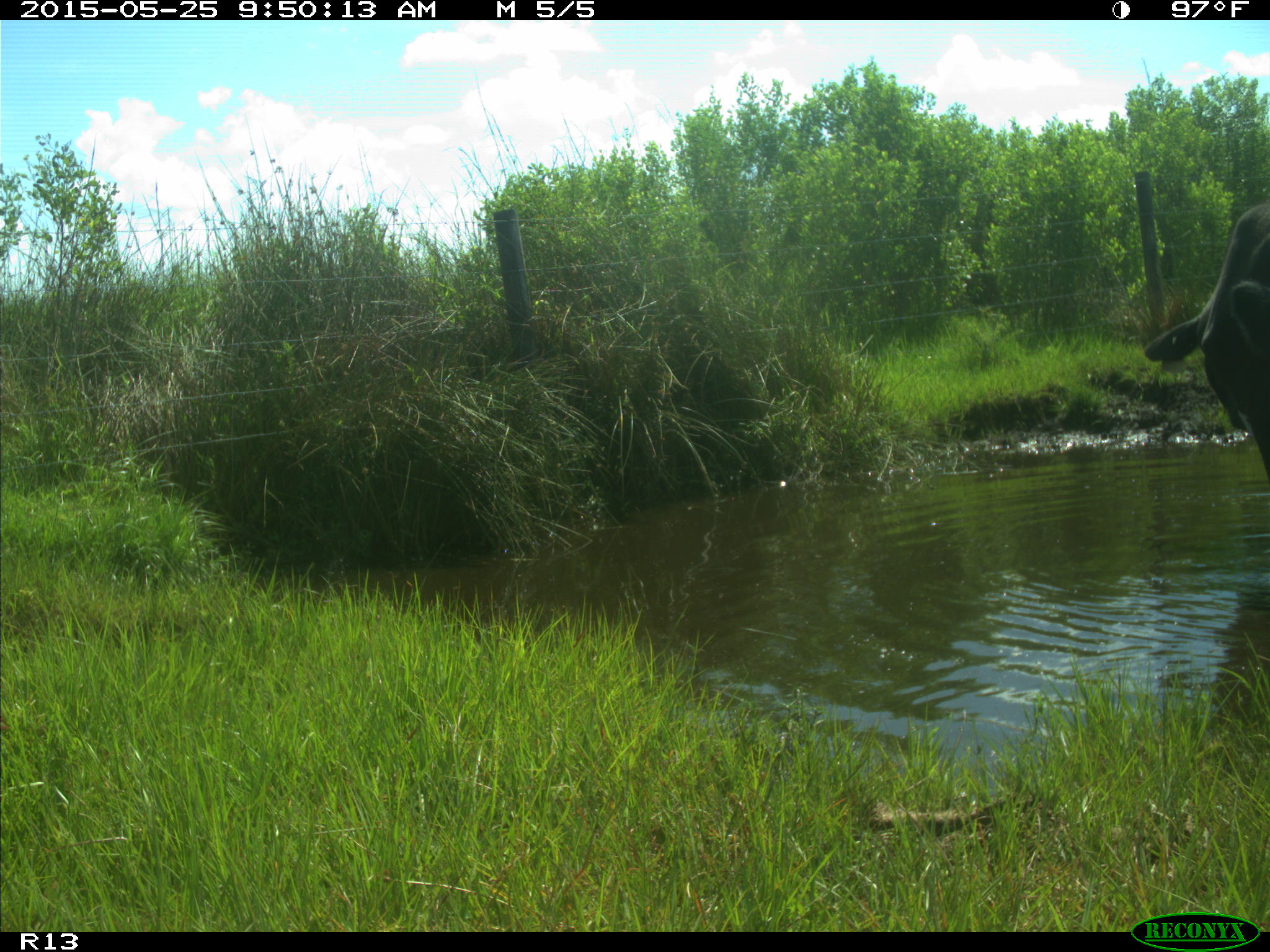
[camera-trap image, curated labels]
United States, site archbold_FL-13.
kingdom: Animalia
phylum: Chordata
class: Mammalia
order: Artiodactyla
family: Bovidae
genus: Bos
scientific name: Bos taurus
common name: domestic cow